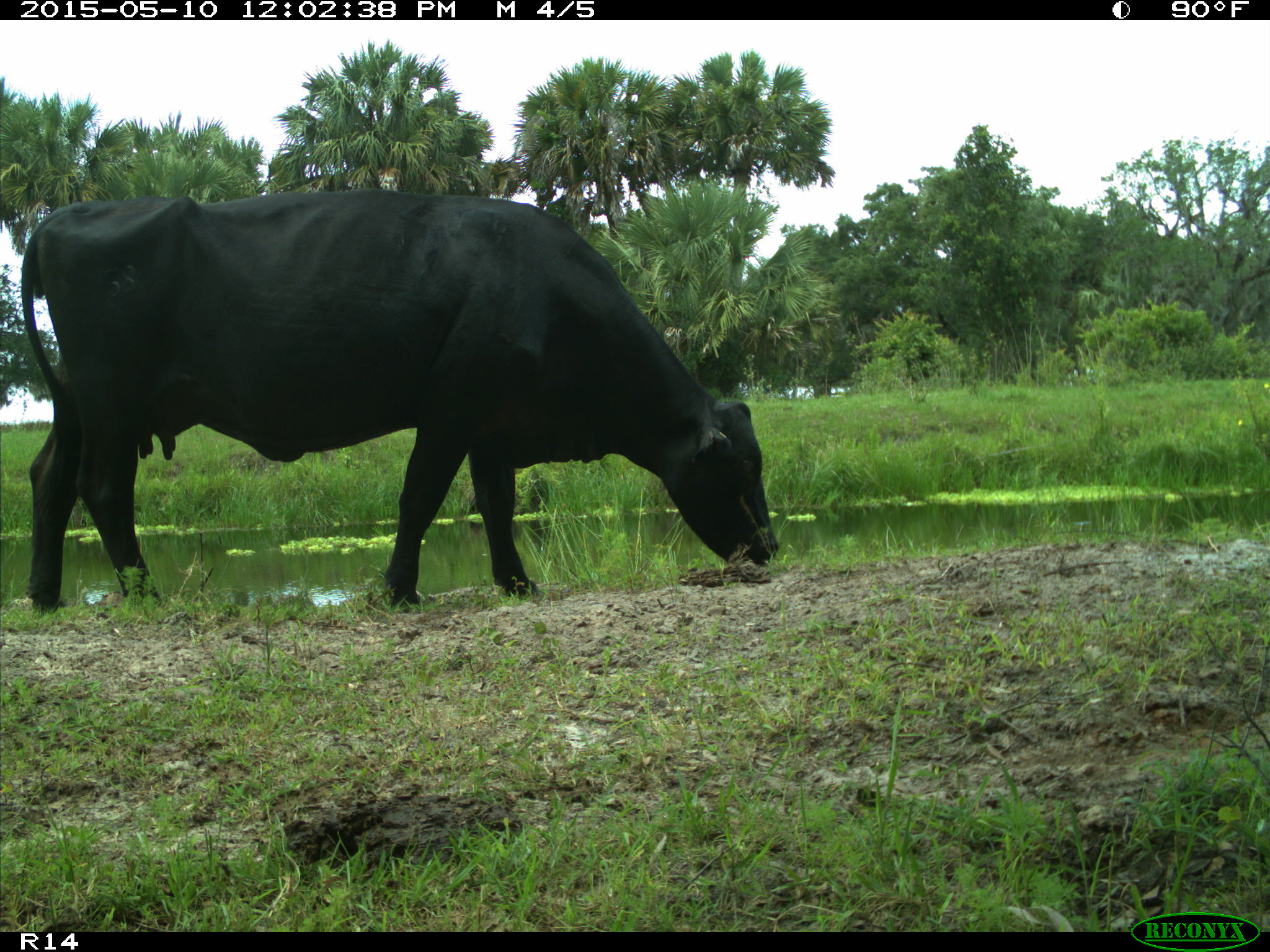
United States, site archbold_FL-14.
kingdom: Animalia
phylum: Chordata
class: Mammalia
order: Artiodactyla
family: Bovidae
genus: Bos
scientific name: Bos taurus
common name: domestic cow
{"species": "Bos taurus (domestic cow)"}